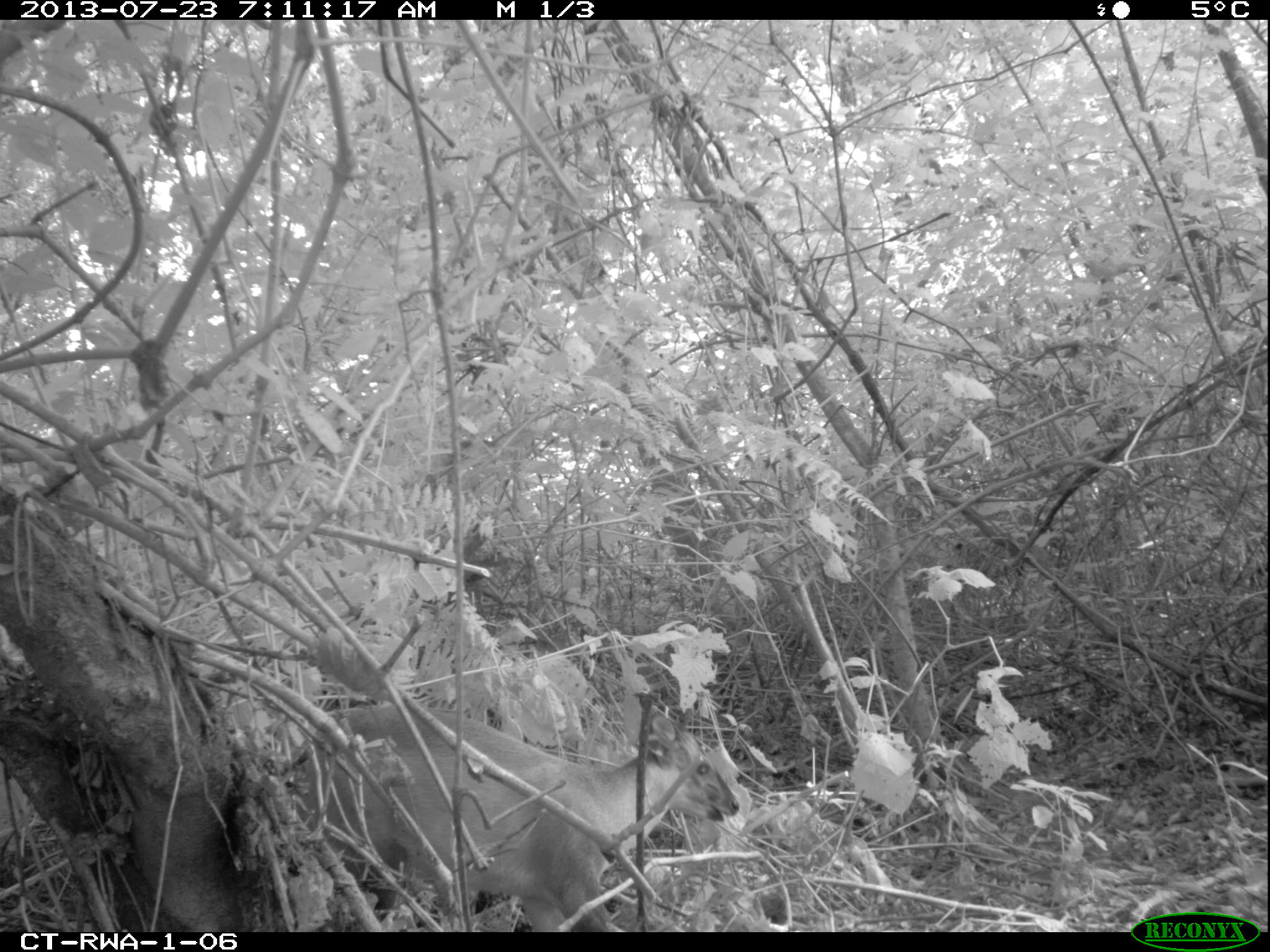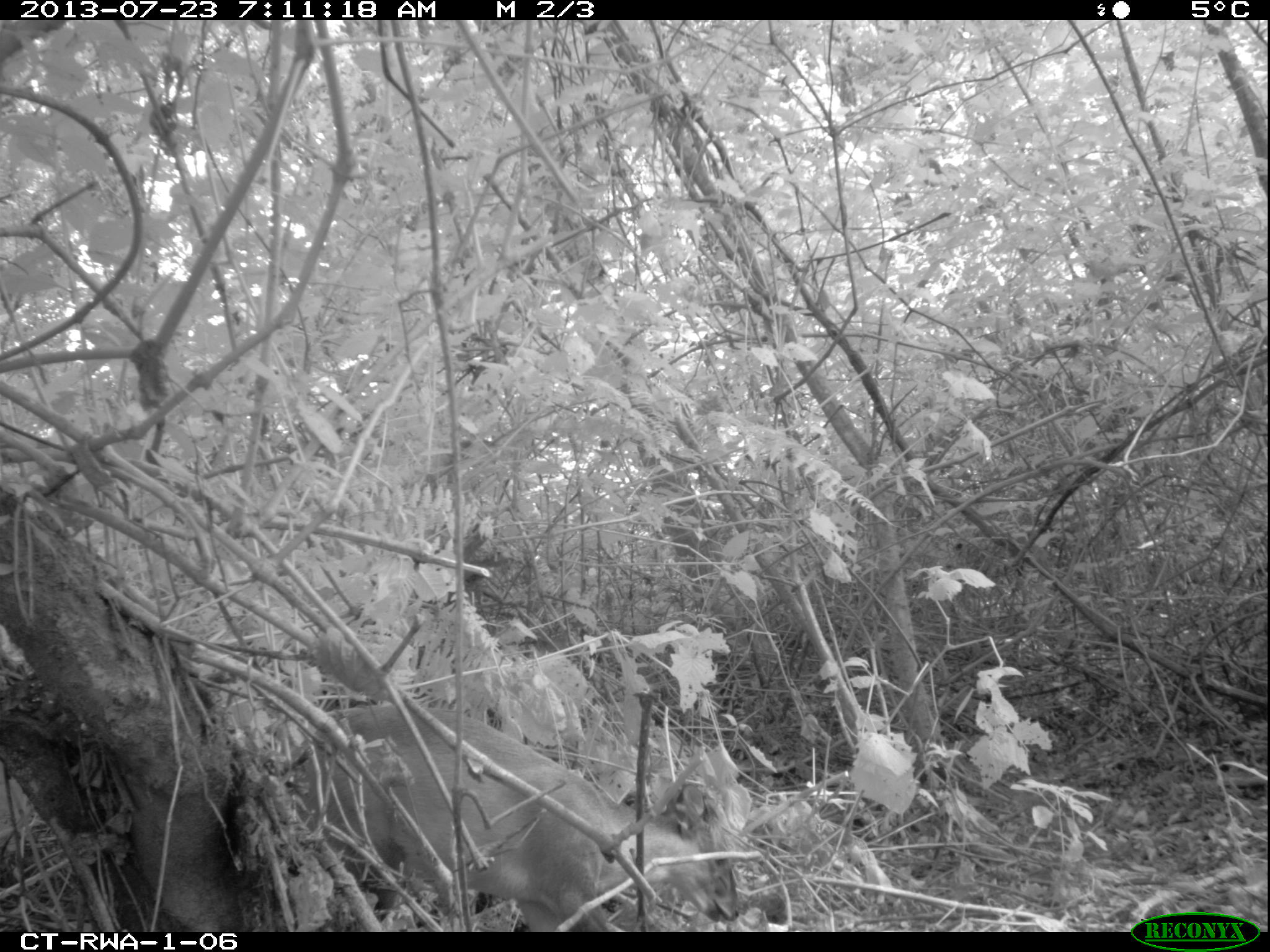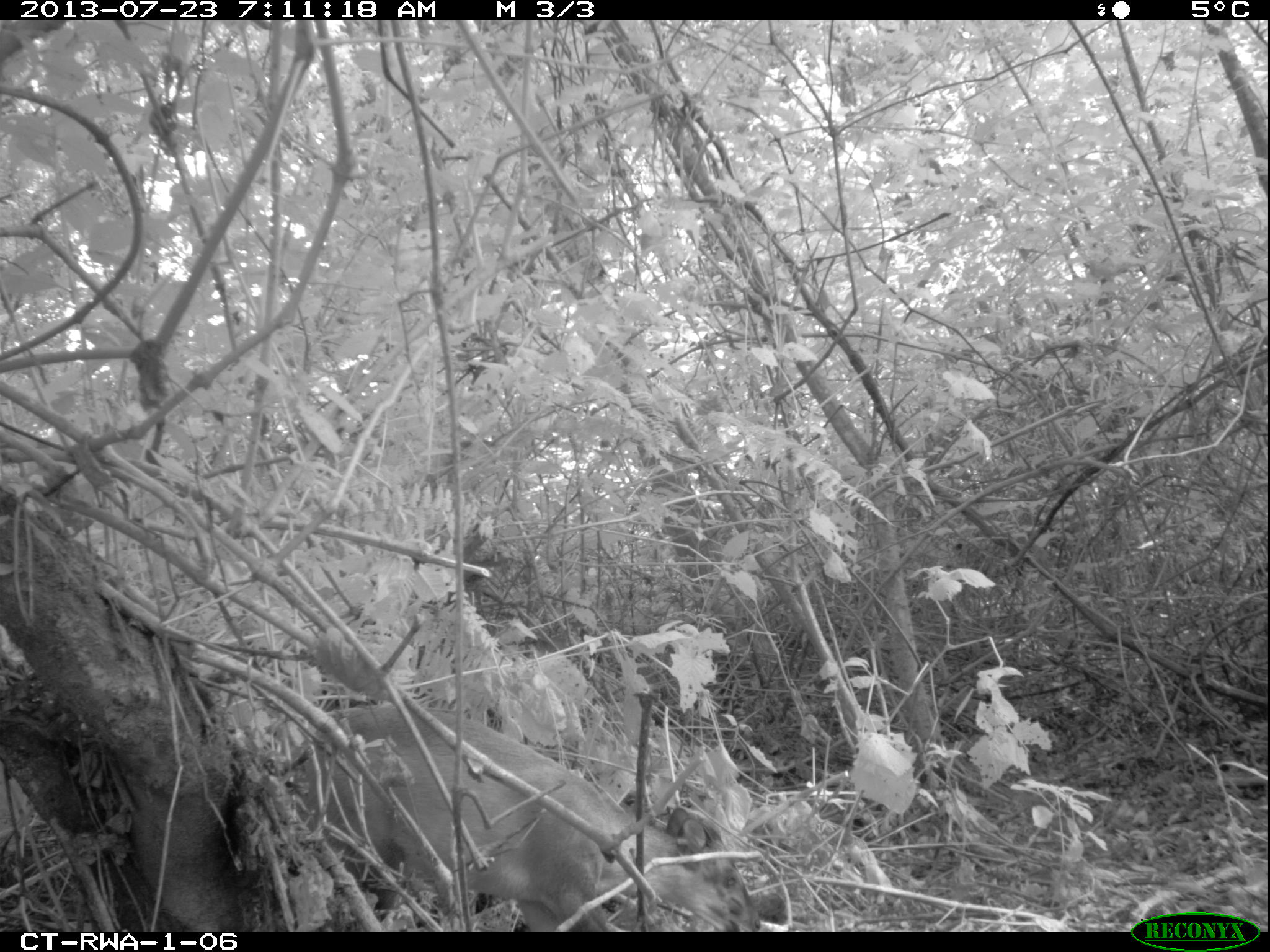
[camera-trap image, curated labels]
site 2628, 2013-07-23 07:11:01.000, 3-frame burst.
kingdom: Animalia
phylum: Chordata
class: Mammalia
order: Artiodactyla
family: Bovidae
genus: Cephalophus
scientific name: Cephalophus nigrifrons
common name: black-fronted duiker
Cephalophus nigrifrons (black-fronted duiker), count 1.